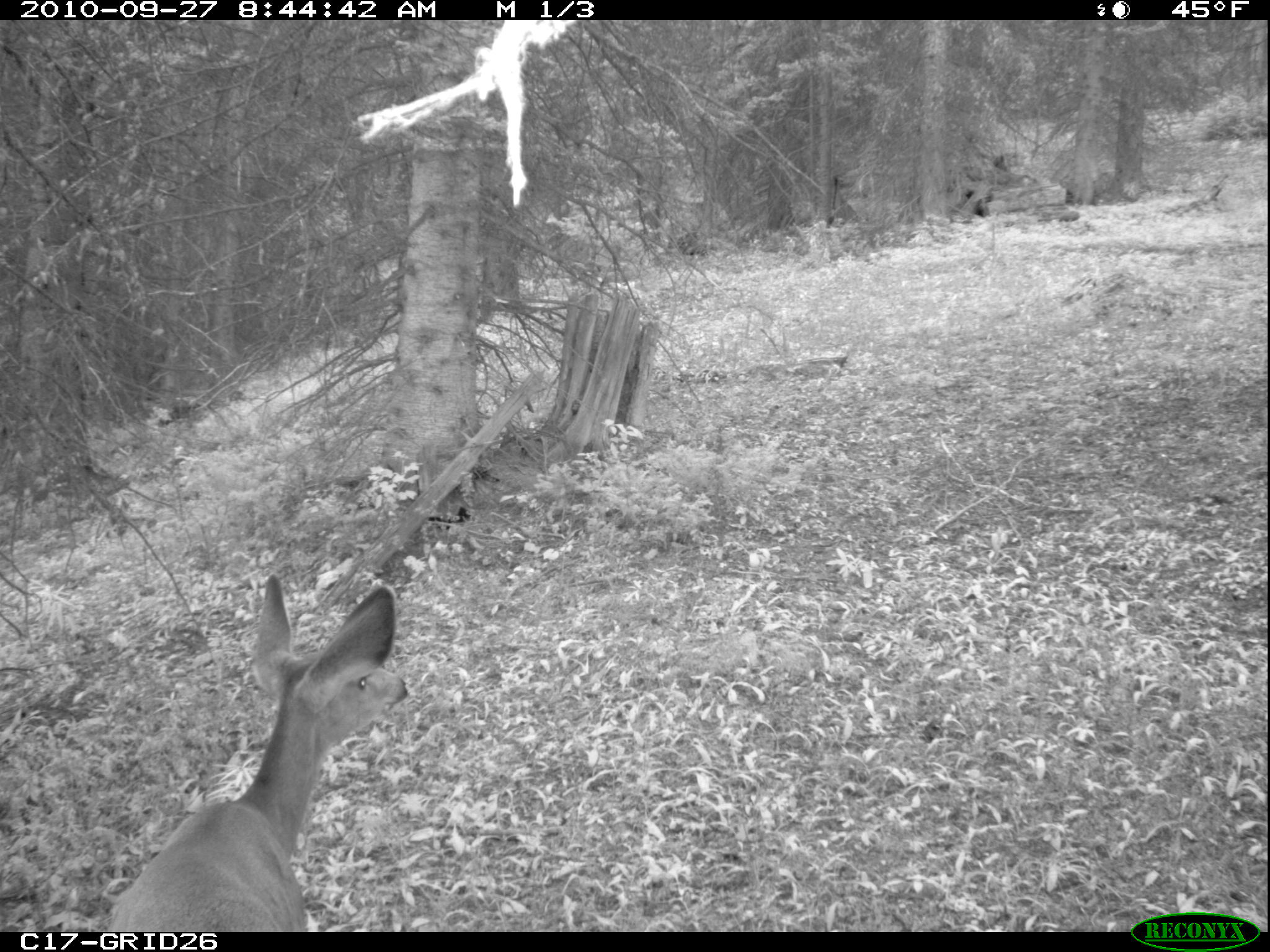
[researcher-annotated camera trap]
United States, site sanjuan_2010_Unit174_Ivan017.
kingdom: Animalia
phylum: Chordata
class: Mammalia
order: Artiodactyla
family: Cervidae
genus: Odocoileus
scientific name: Odocoileus hemionus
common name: mule deer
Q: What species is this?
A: Odocoileus hemionus (mule deer).